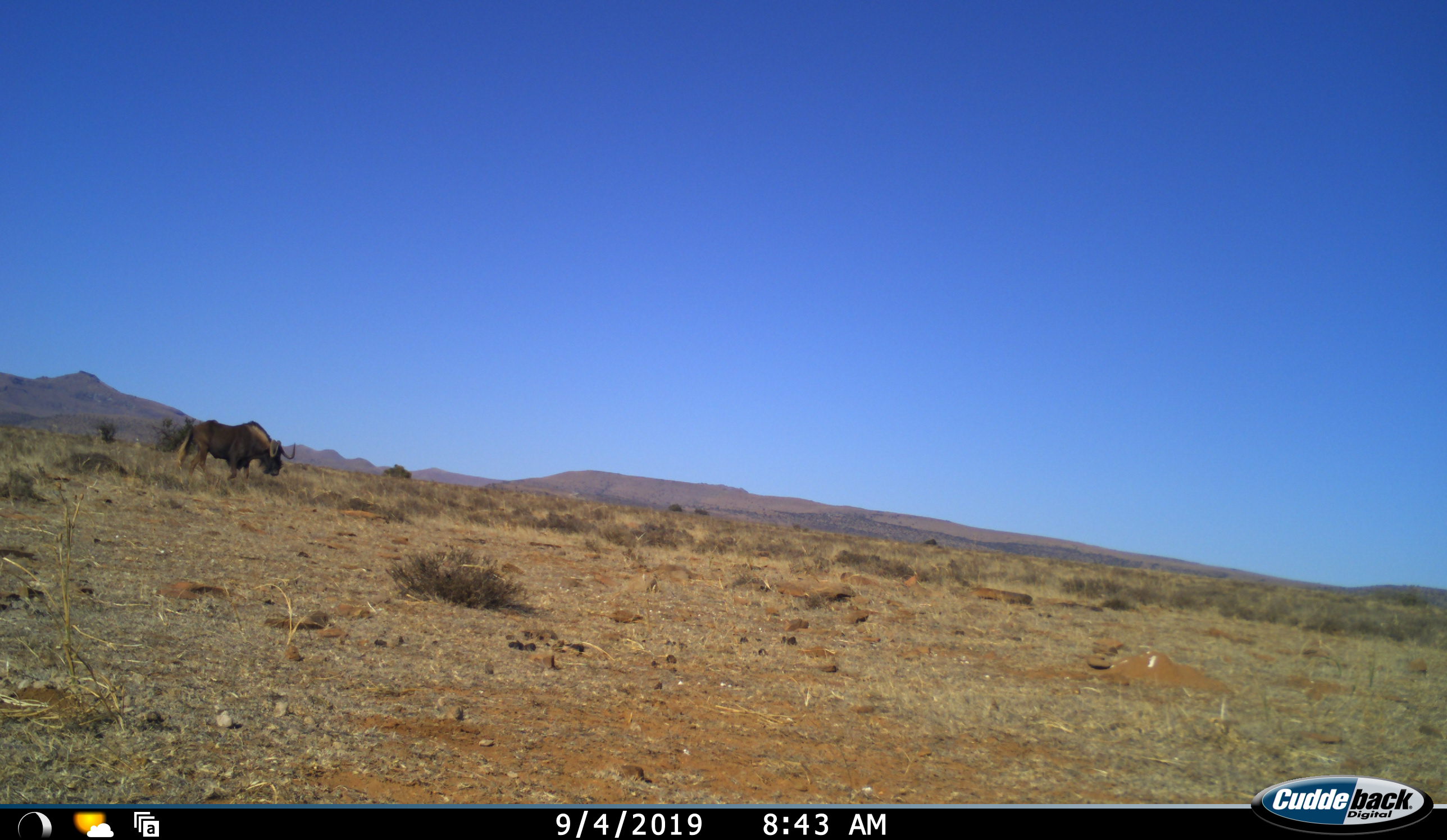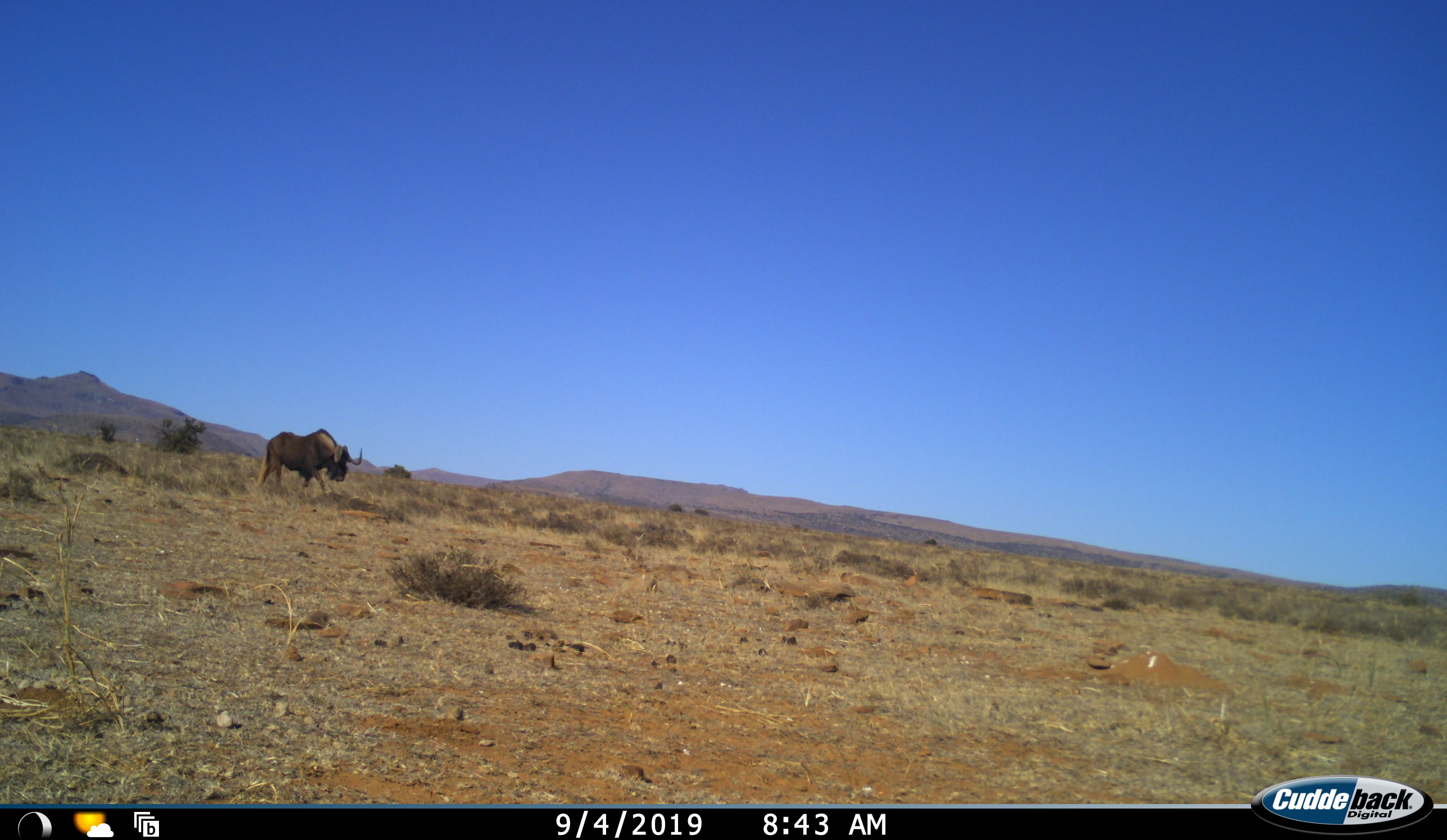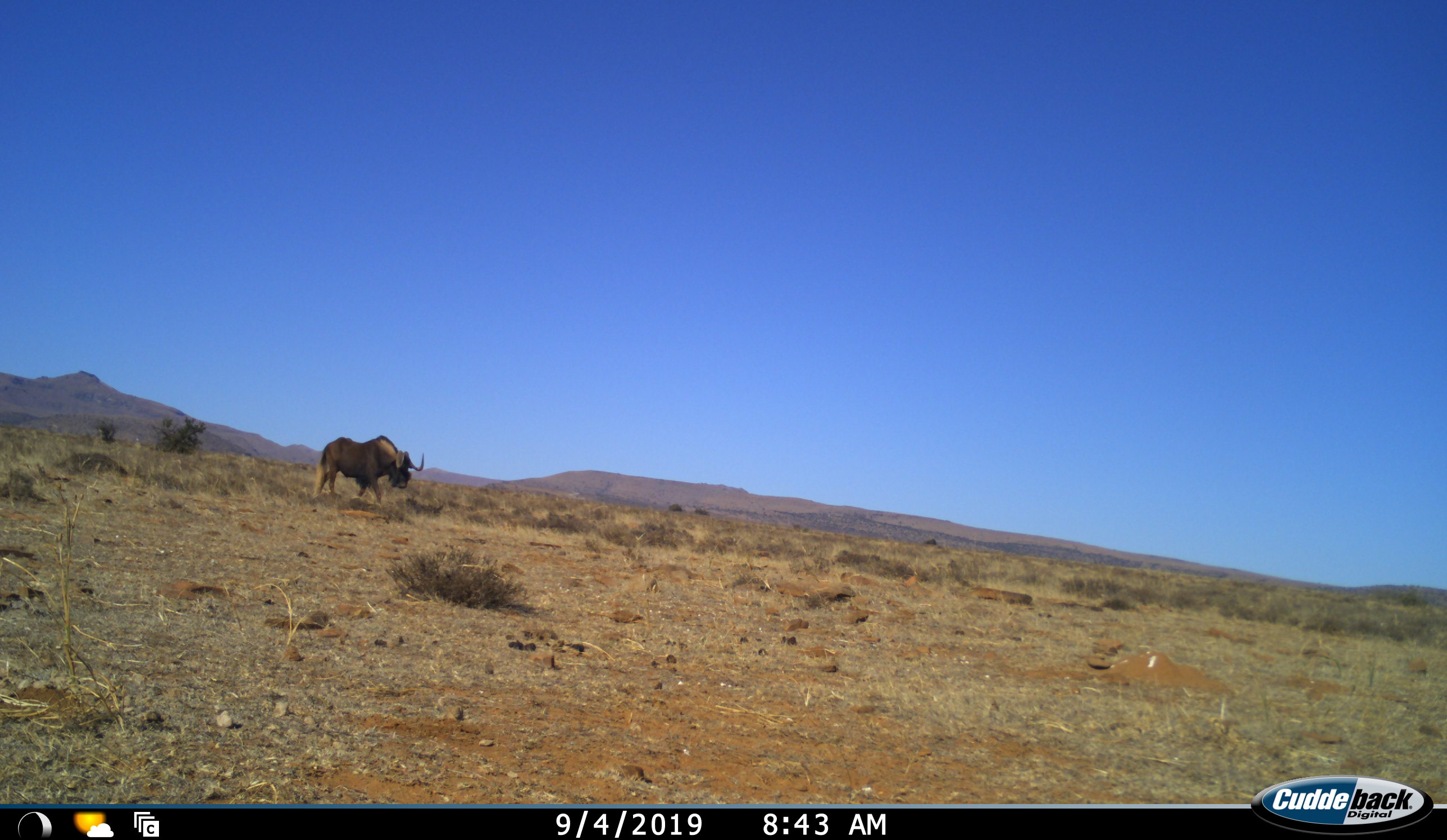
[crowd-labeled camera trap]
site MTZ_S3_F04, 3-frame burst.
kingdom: Animalia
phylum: Chordata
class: Mammalia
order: Artiodactyla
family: Bovidae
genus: Connochaetes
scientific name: Connochaetes gnou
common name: black wildebeest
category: wildebeestblack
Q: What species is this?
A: Wildebeestblack (black wildebeest) (Connochaetes gnou).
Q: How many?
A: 1.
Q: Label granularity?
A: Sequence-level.